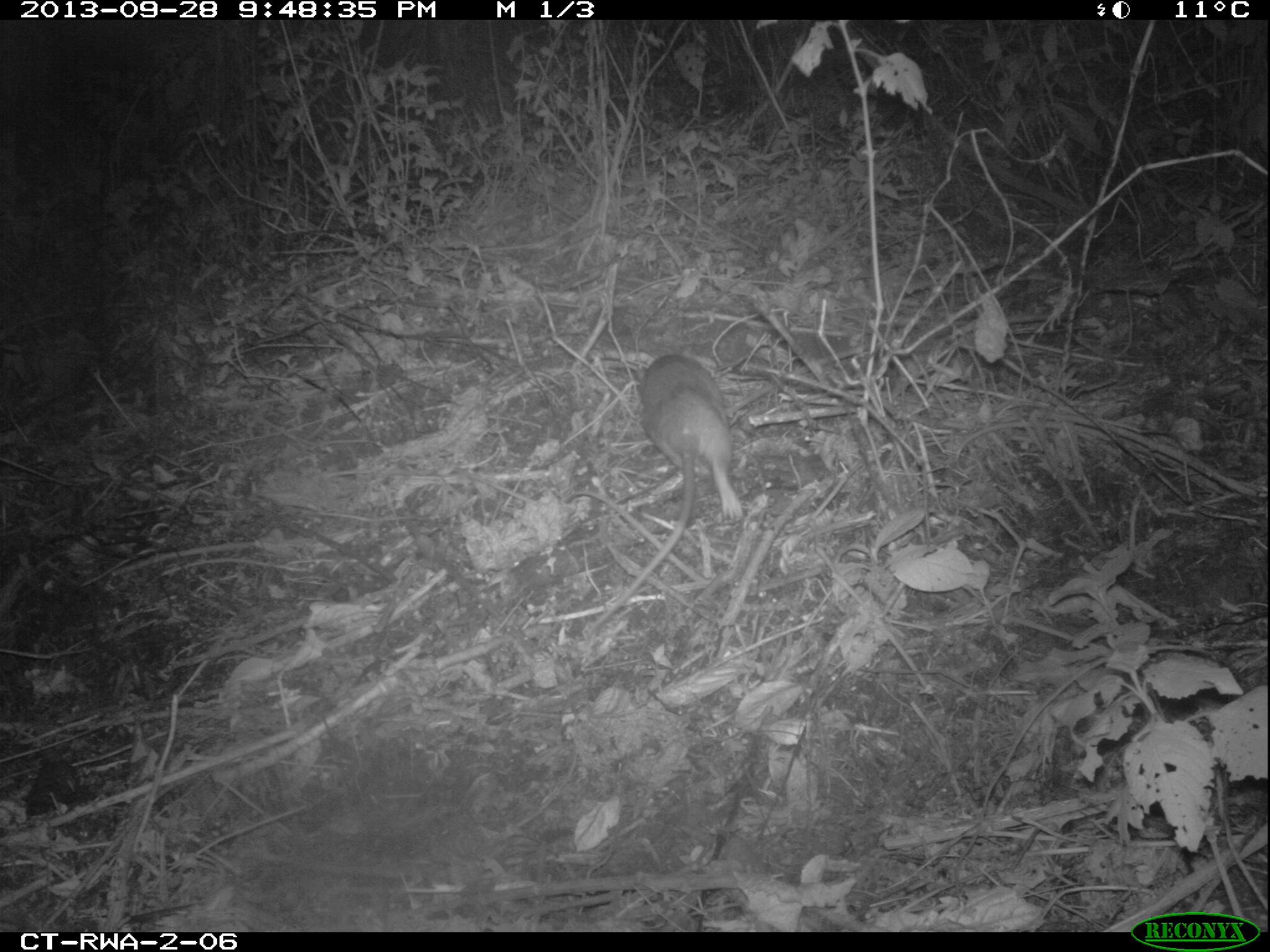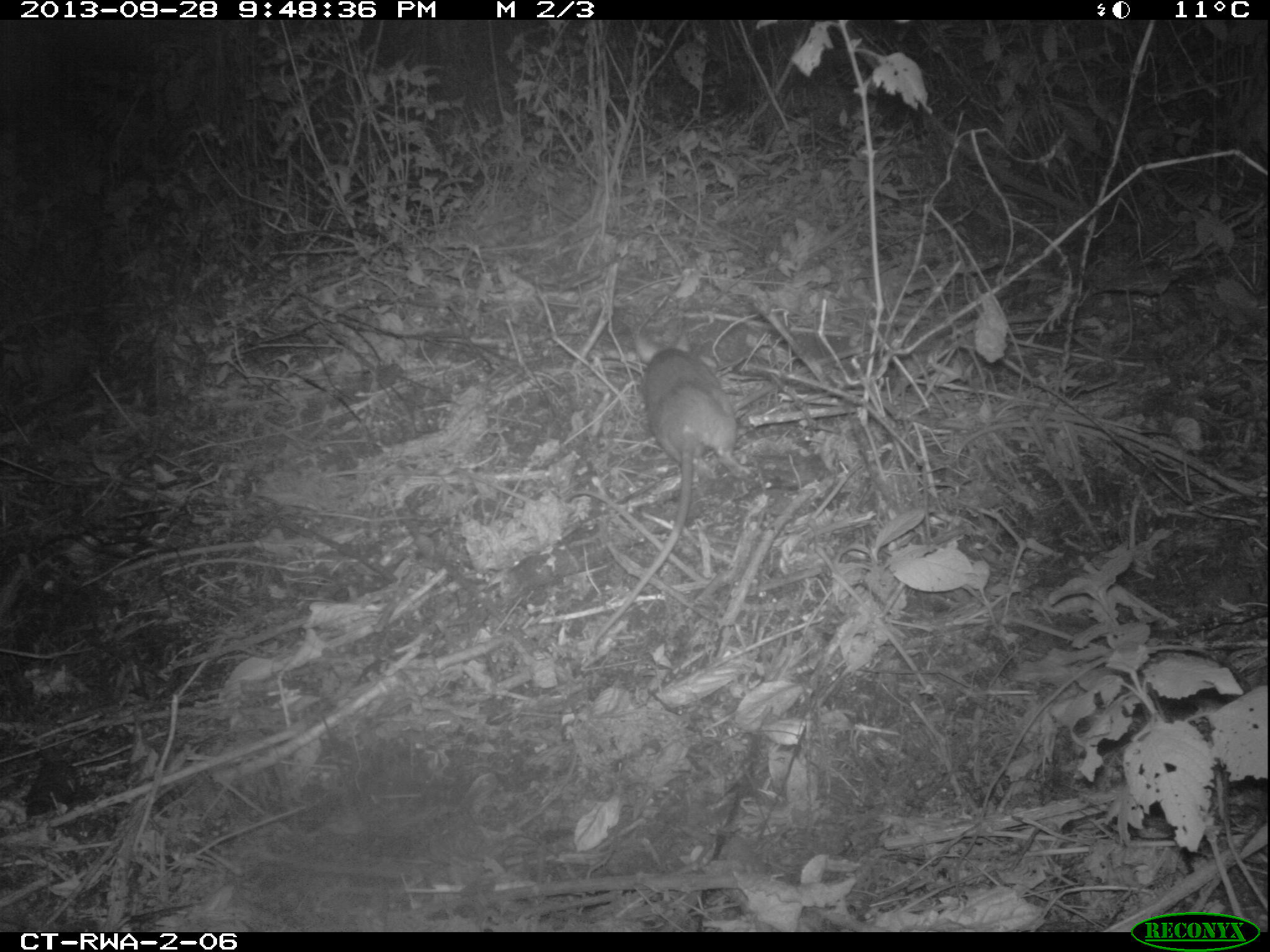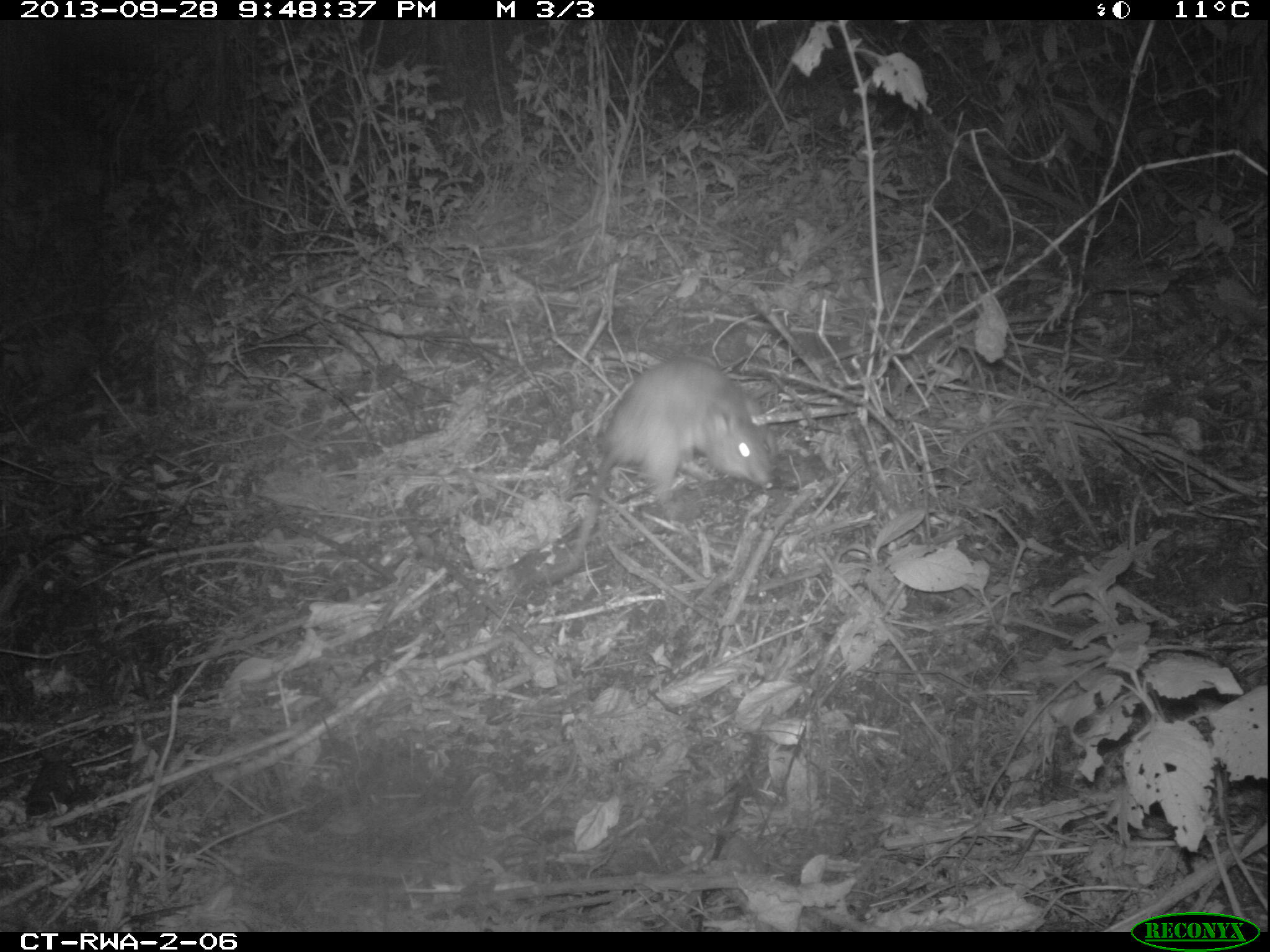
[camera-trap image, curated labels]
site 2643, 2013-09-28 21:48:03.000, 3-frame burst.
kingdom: Animalia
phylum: Chordata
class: Mammalia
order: Rodentia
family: Nesomyidae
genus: Cricetomys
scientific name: Cricetomys gambianus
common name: african giant pouched rat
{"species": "Cricetomys gambianus (african giant pouched rat)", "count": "1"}